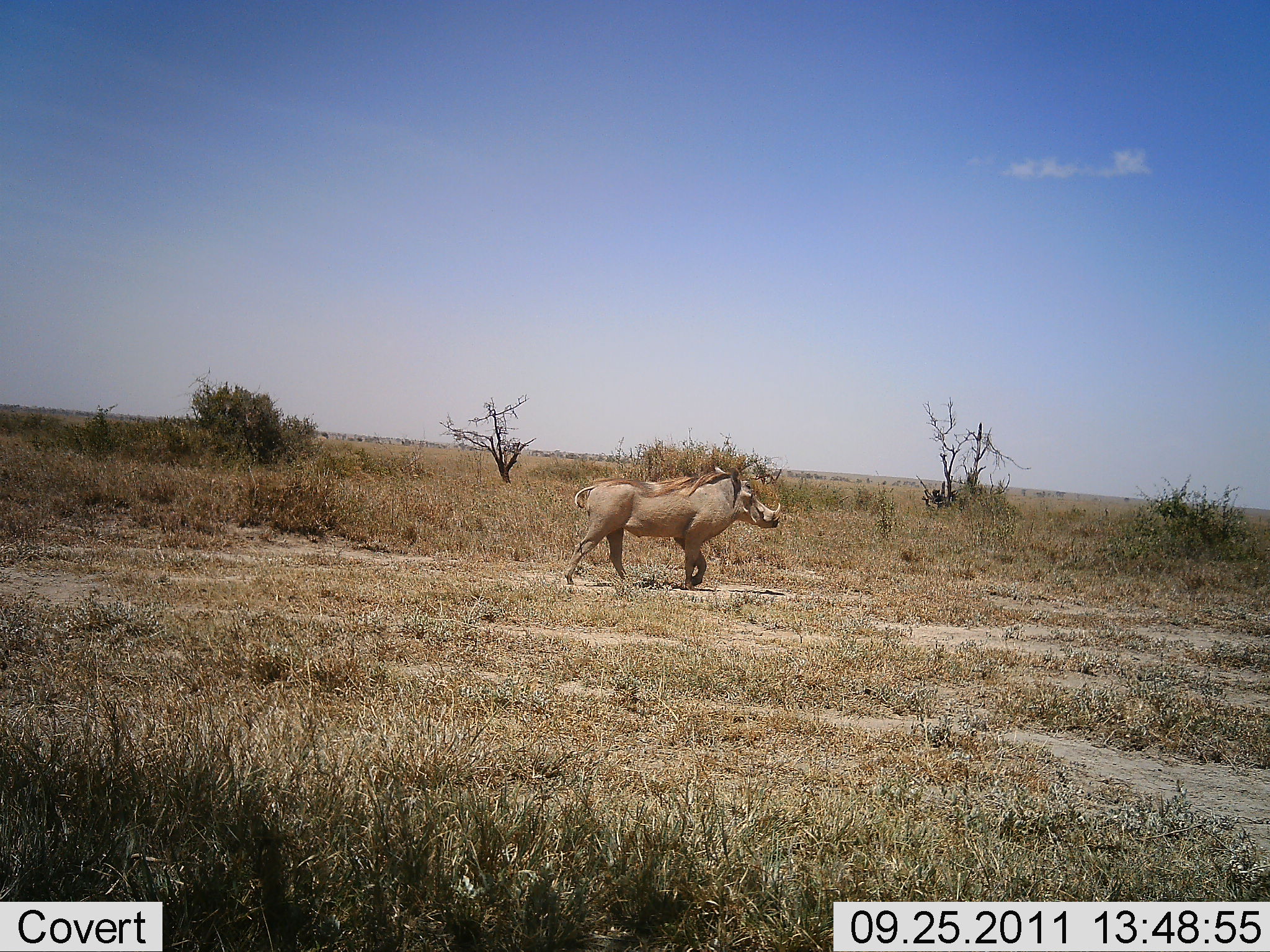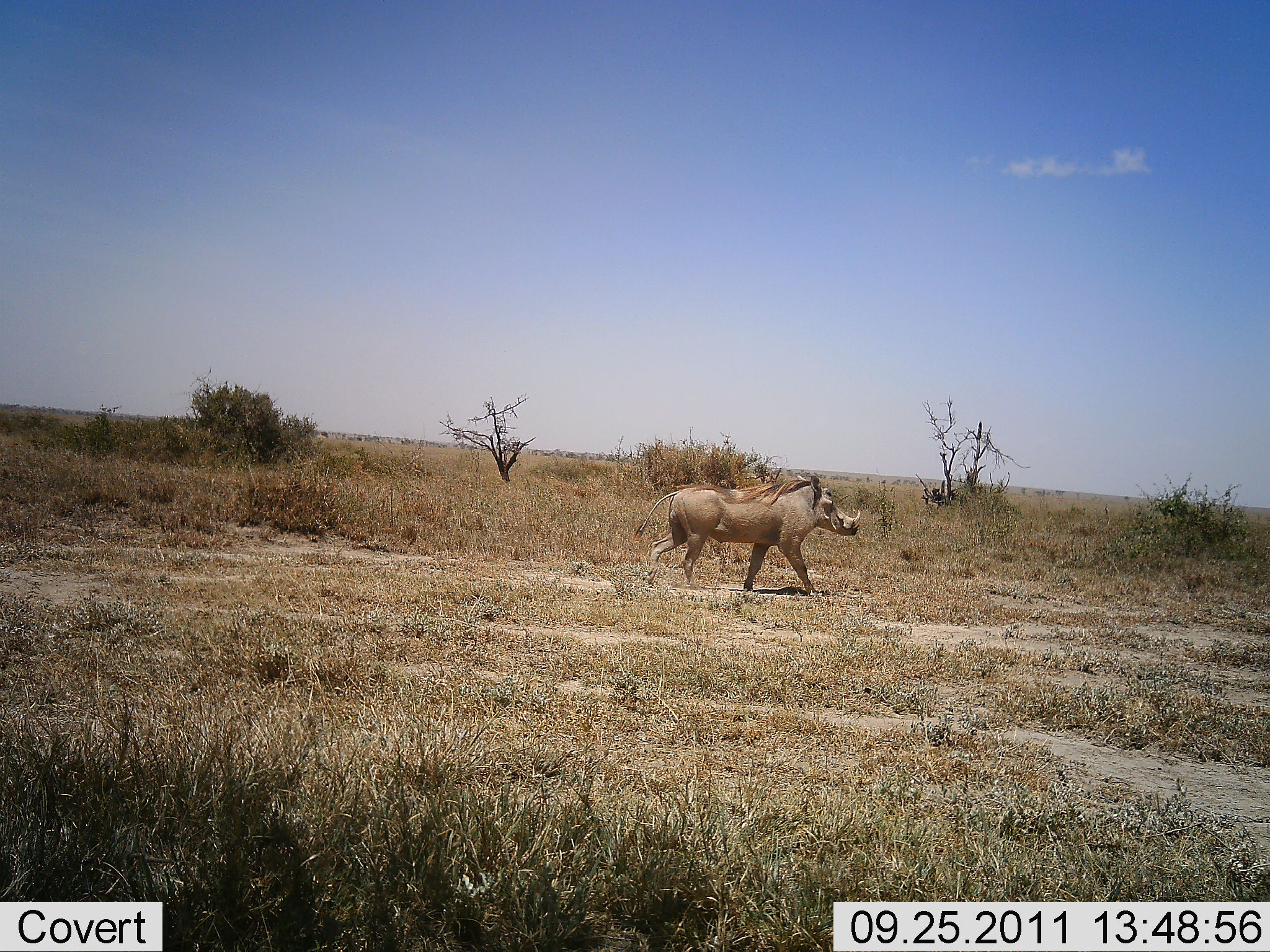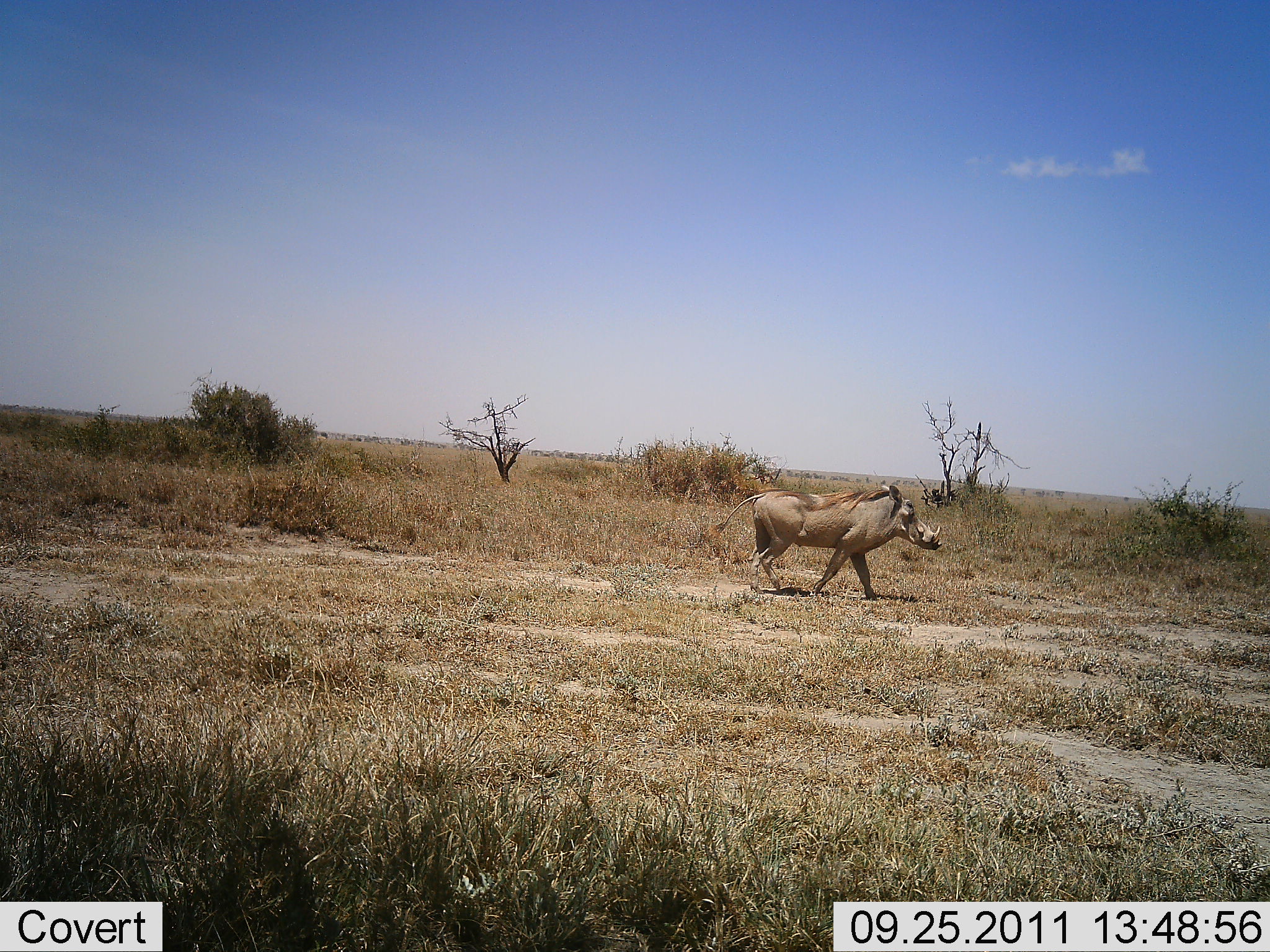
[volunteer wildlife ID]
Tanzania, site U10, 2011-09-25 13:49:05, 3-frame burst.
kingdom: Animalia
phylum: Chordata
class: Mammalia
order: Artiodactyla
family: Suidae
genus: Phacochoerus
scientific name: Phacochoerus africanus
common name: warthog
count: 1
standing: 0%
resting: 0%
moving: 100%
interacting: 0%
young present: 0%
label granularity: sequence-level